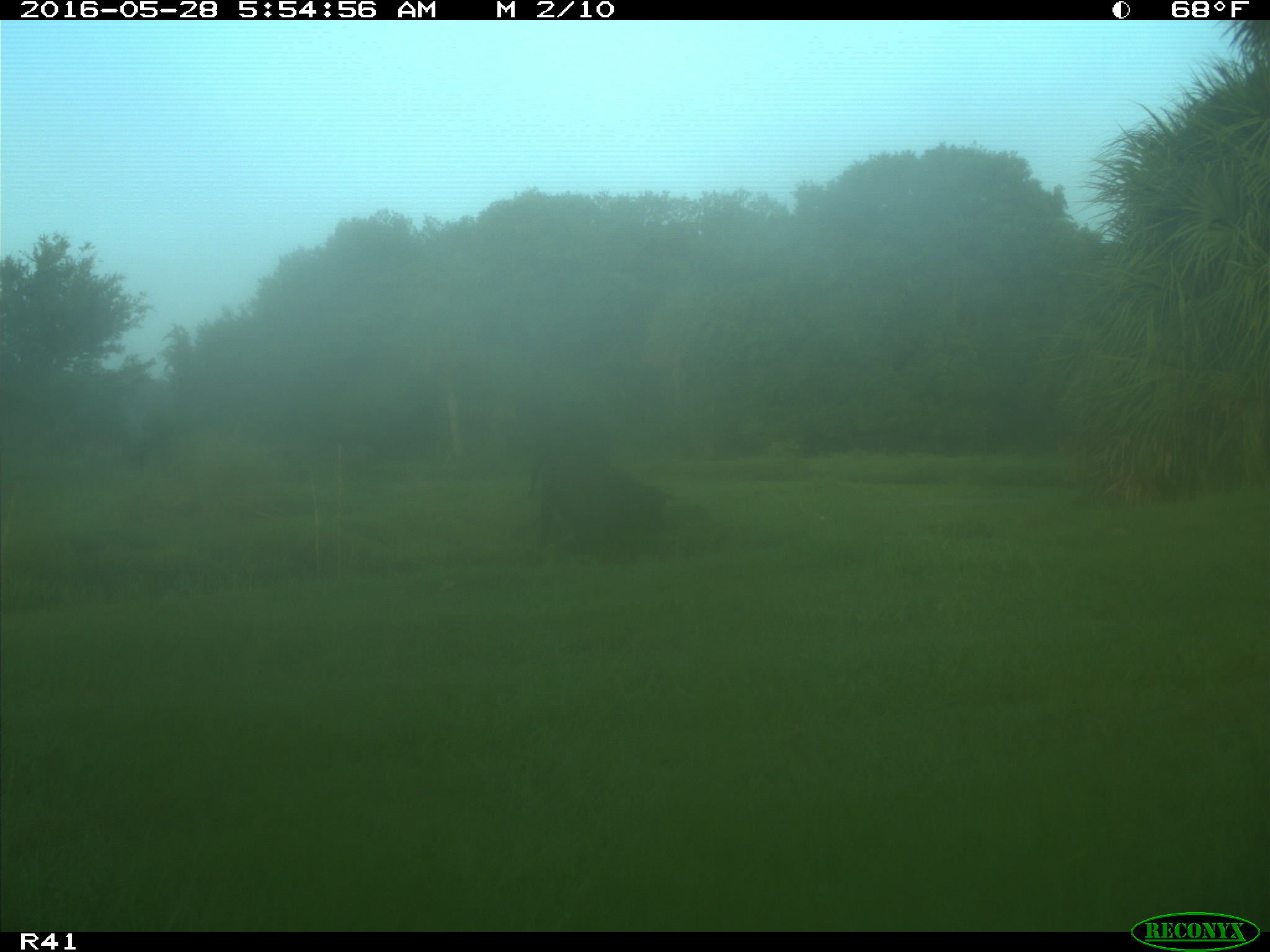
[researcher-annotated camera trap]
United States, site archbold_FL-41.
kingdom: Animalia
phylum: Chordata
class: Mammalia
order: Artiodactyla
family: Bovidae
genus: Bos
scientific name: Bos taurus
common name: domestic cow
Bos taurus (domestic cow).